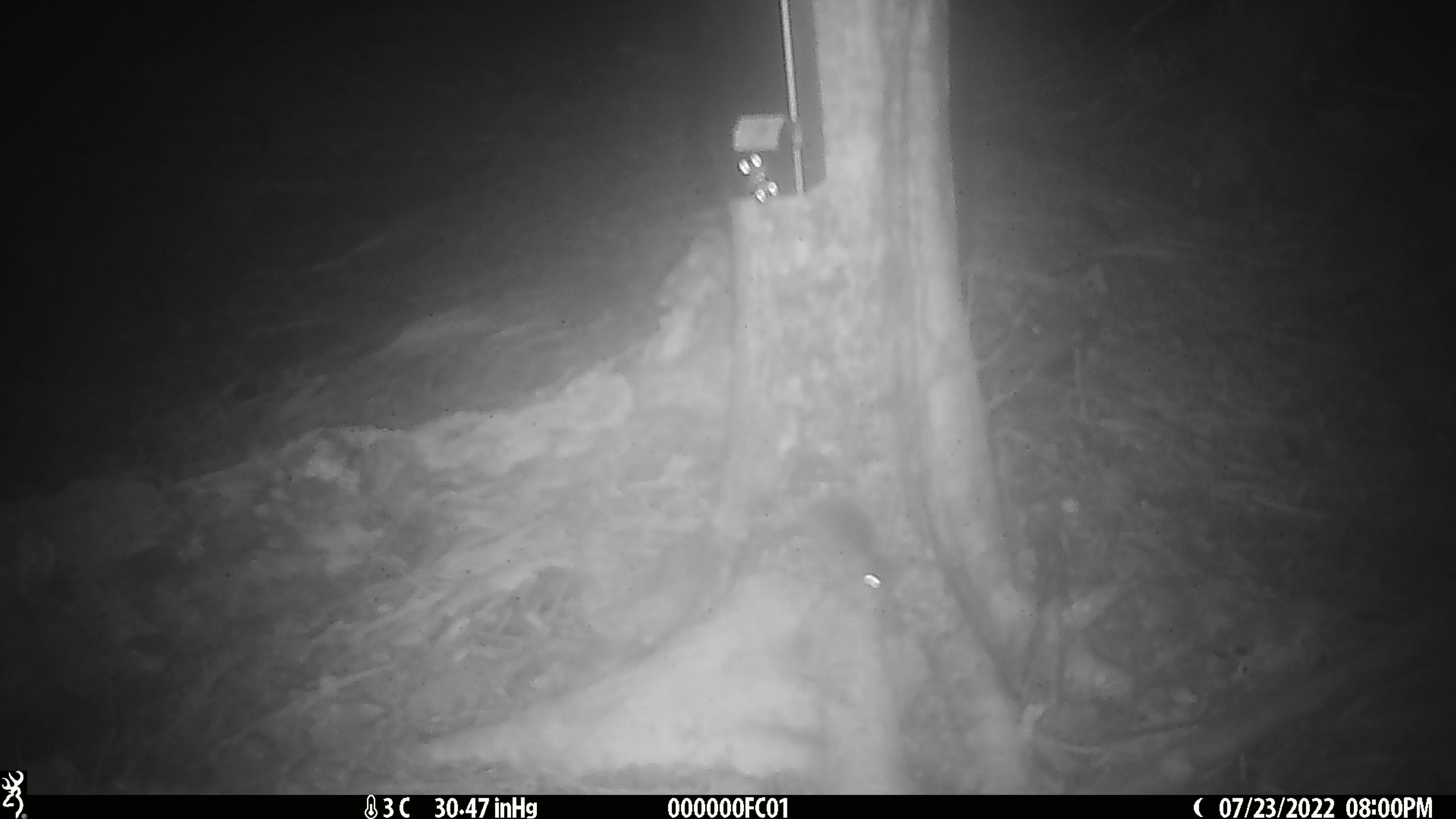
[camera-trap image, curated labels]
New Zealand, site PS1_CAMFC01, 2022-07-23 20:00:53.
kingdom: Animalia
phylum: Chordata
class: Mammalia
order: Rodentia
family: Muridae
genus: Mus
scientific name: Mus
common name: mouse